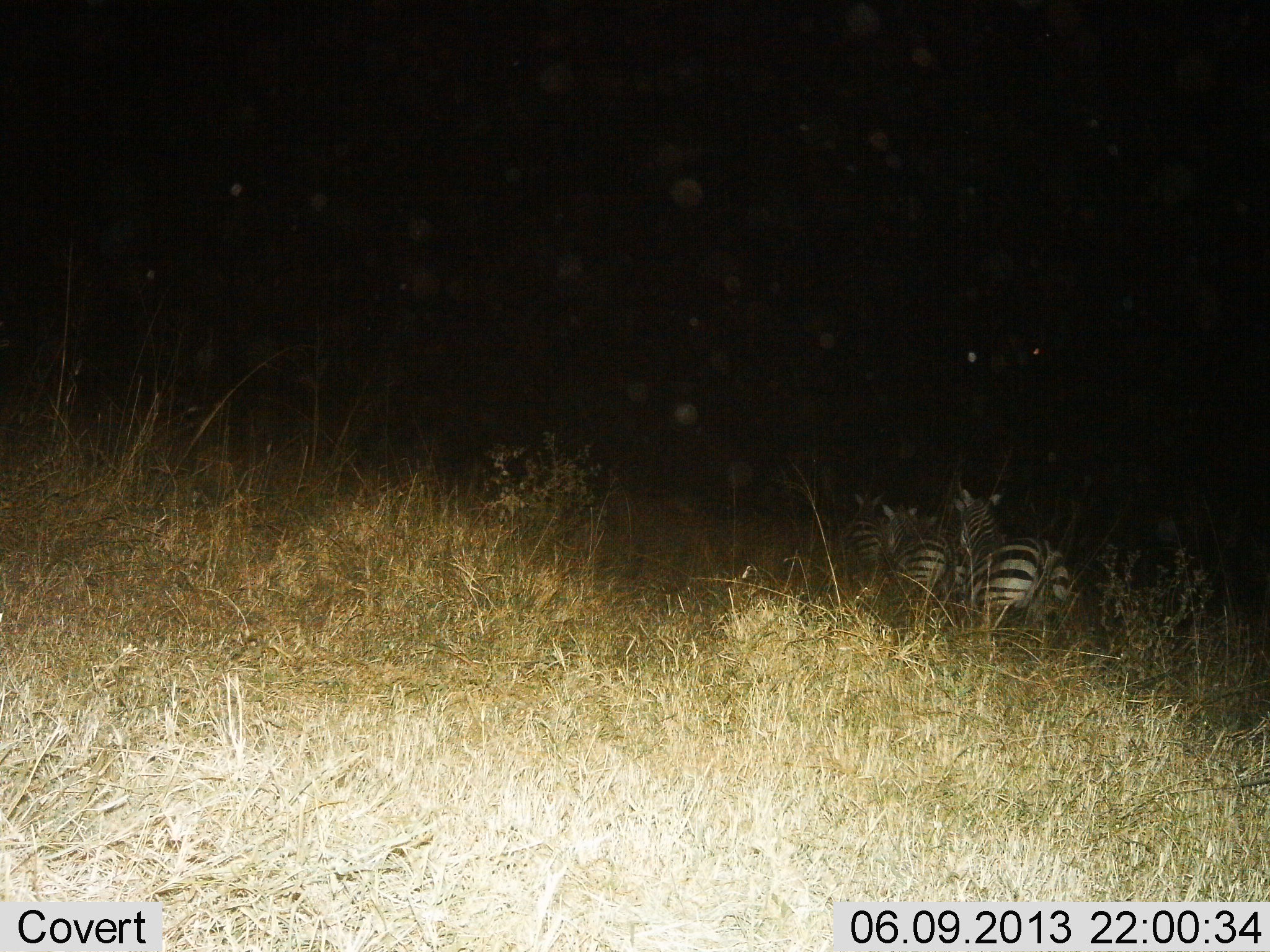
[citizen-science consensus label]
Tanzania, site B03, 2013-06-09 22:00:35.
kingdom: Animalia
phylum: Chordata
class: Mammalia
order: Perissodactyla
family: Equidae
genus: Equus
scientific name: Equus quagga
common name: plains zebra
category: zebra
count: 3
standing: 20%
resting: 10%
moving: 70%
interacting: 10%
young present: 0%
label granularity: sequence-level